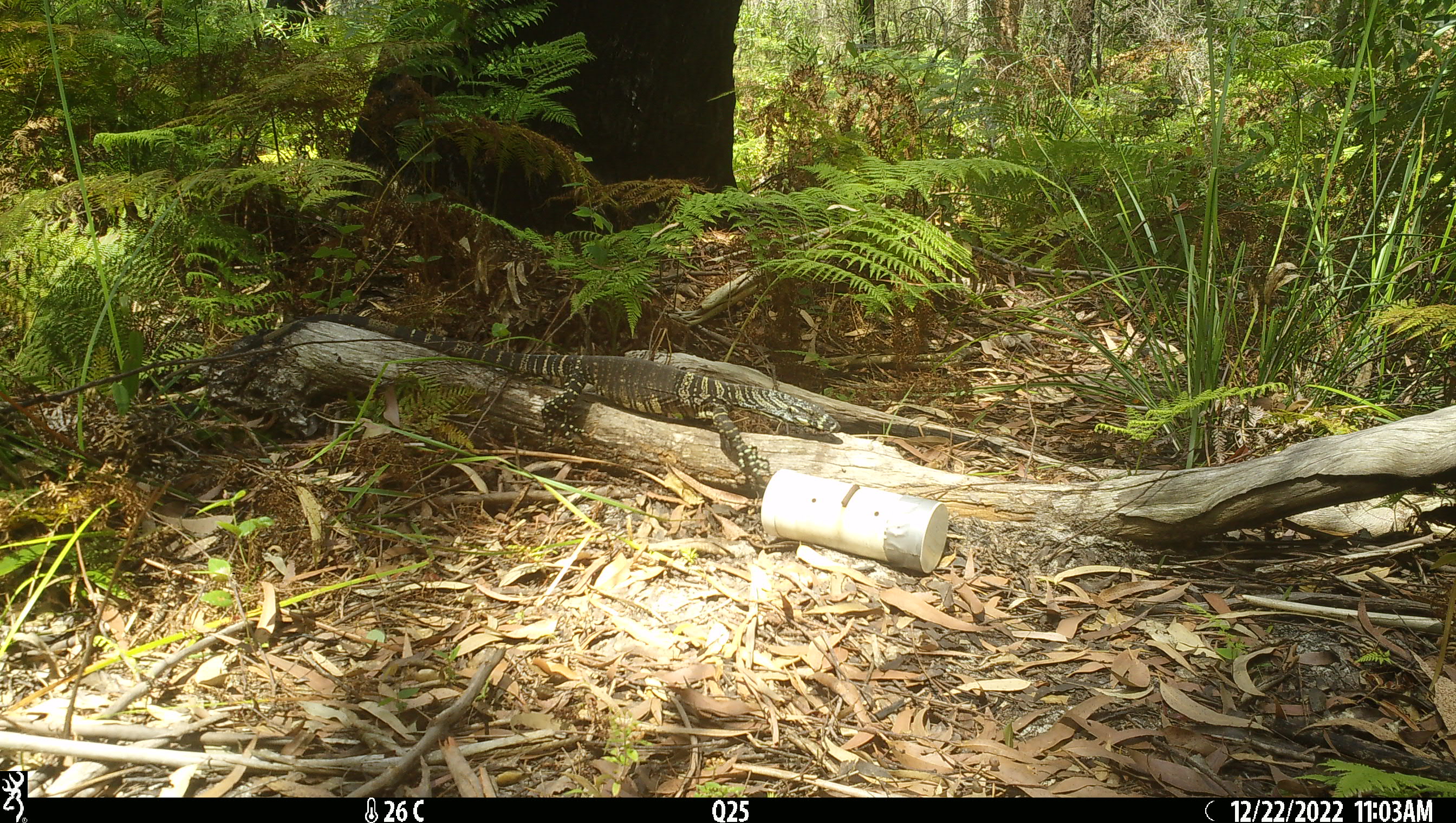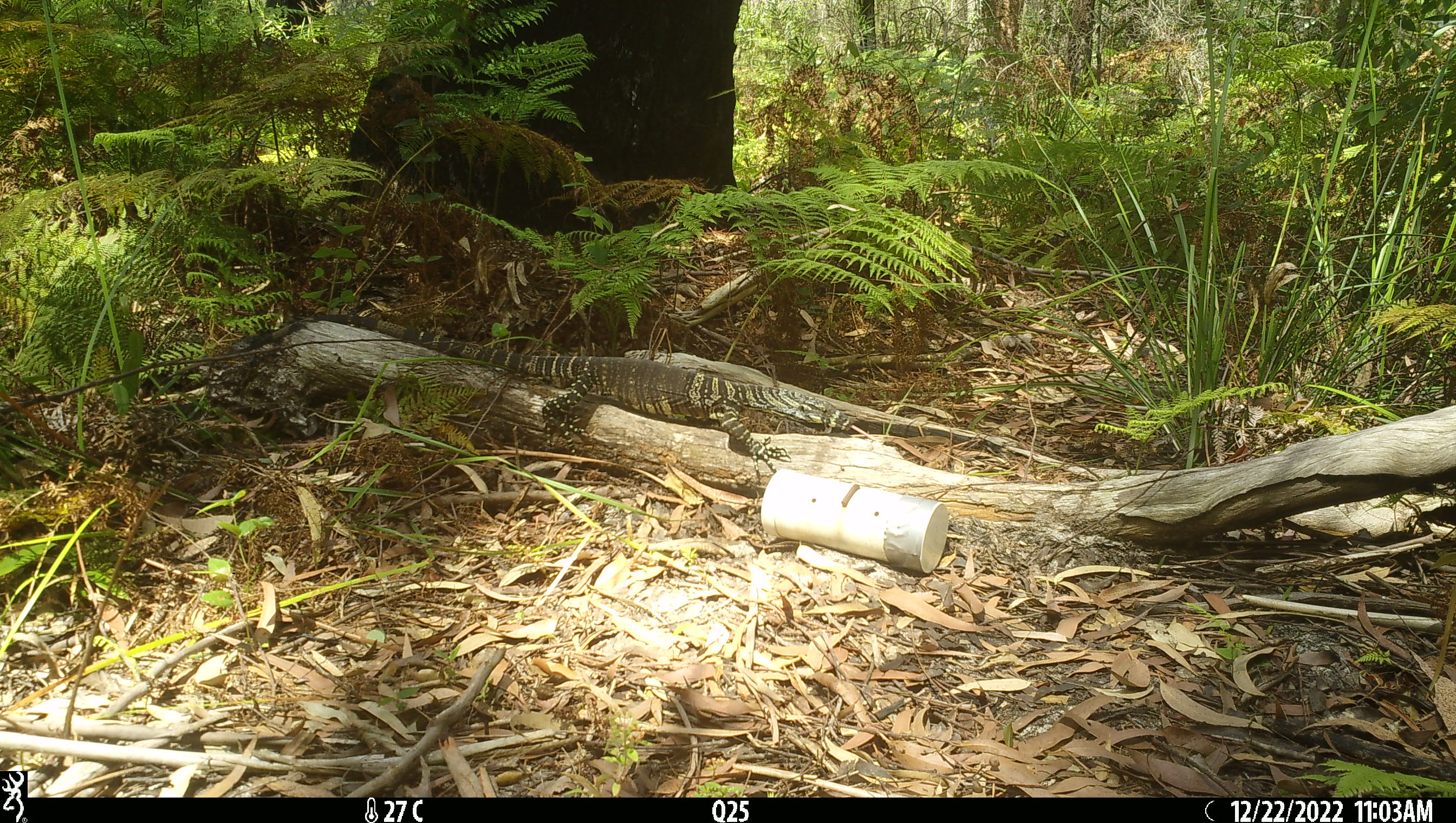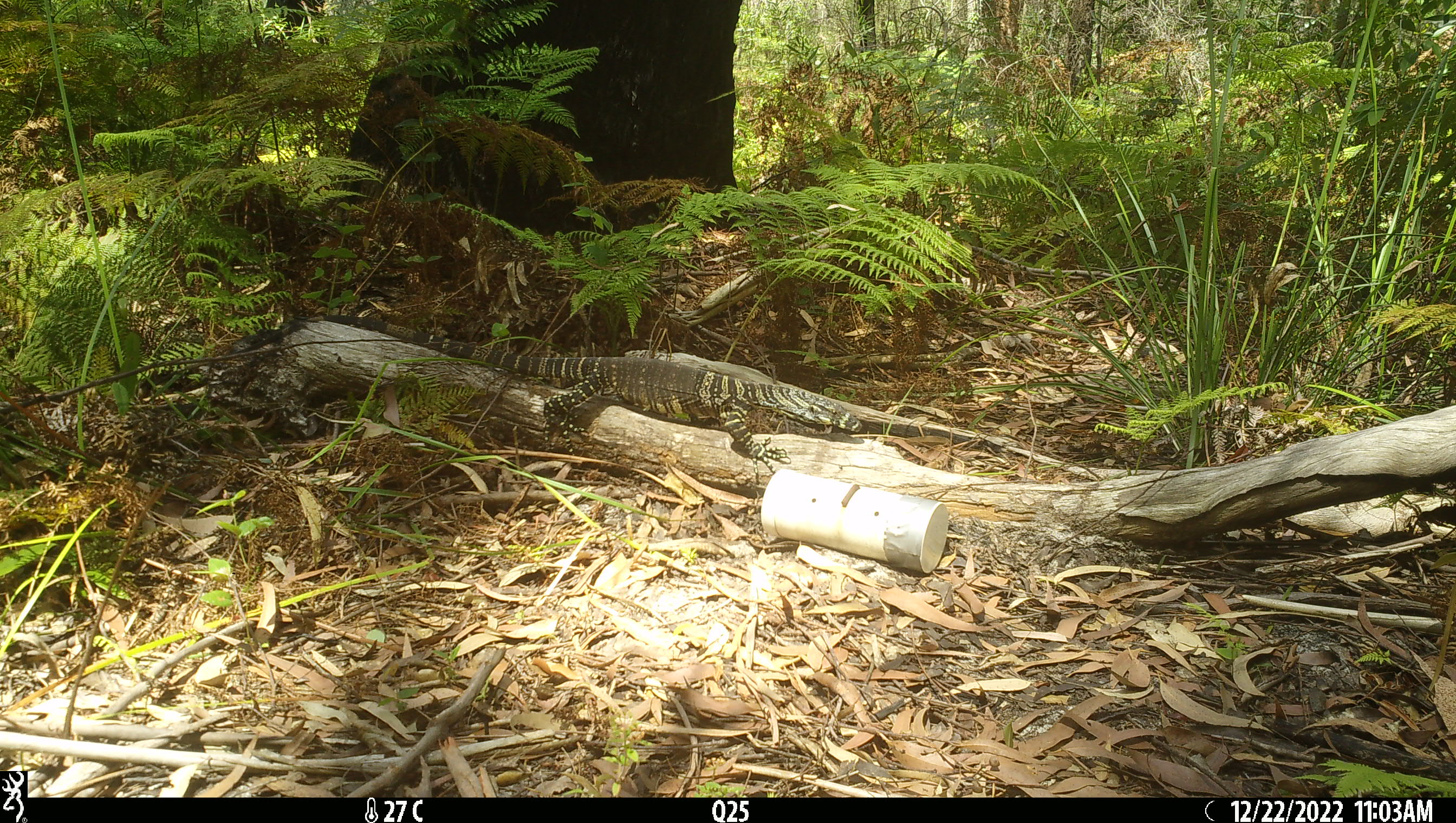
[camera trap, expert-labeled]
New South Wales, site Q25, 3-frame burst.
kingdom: Animalia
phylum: Chordata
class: Reptilia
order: Squamata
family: Varanidae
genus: Varanus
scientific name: Varanus varius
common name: lace monitor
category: goanna